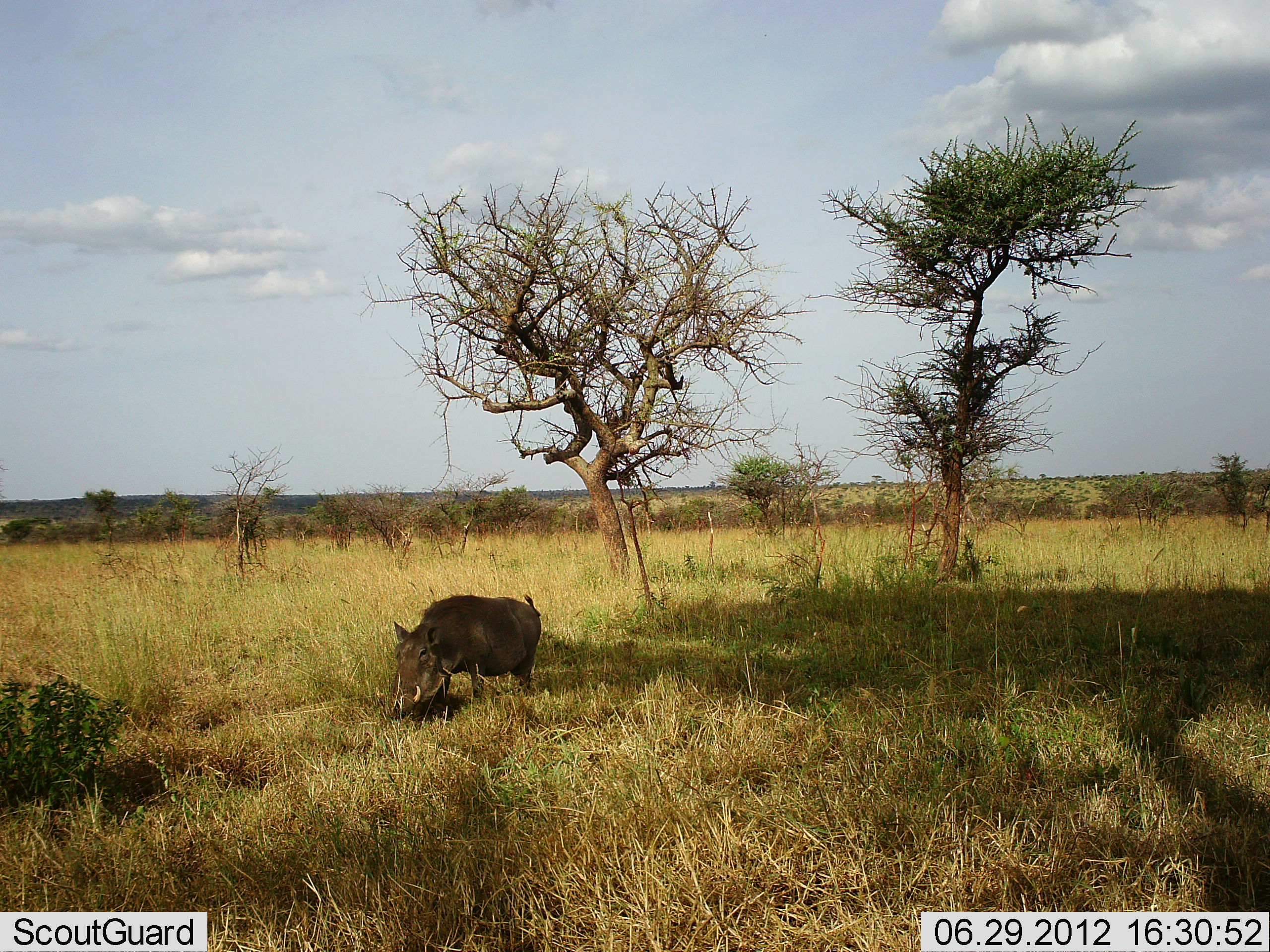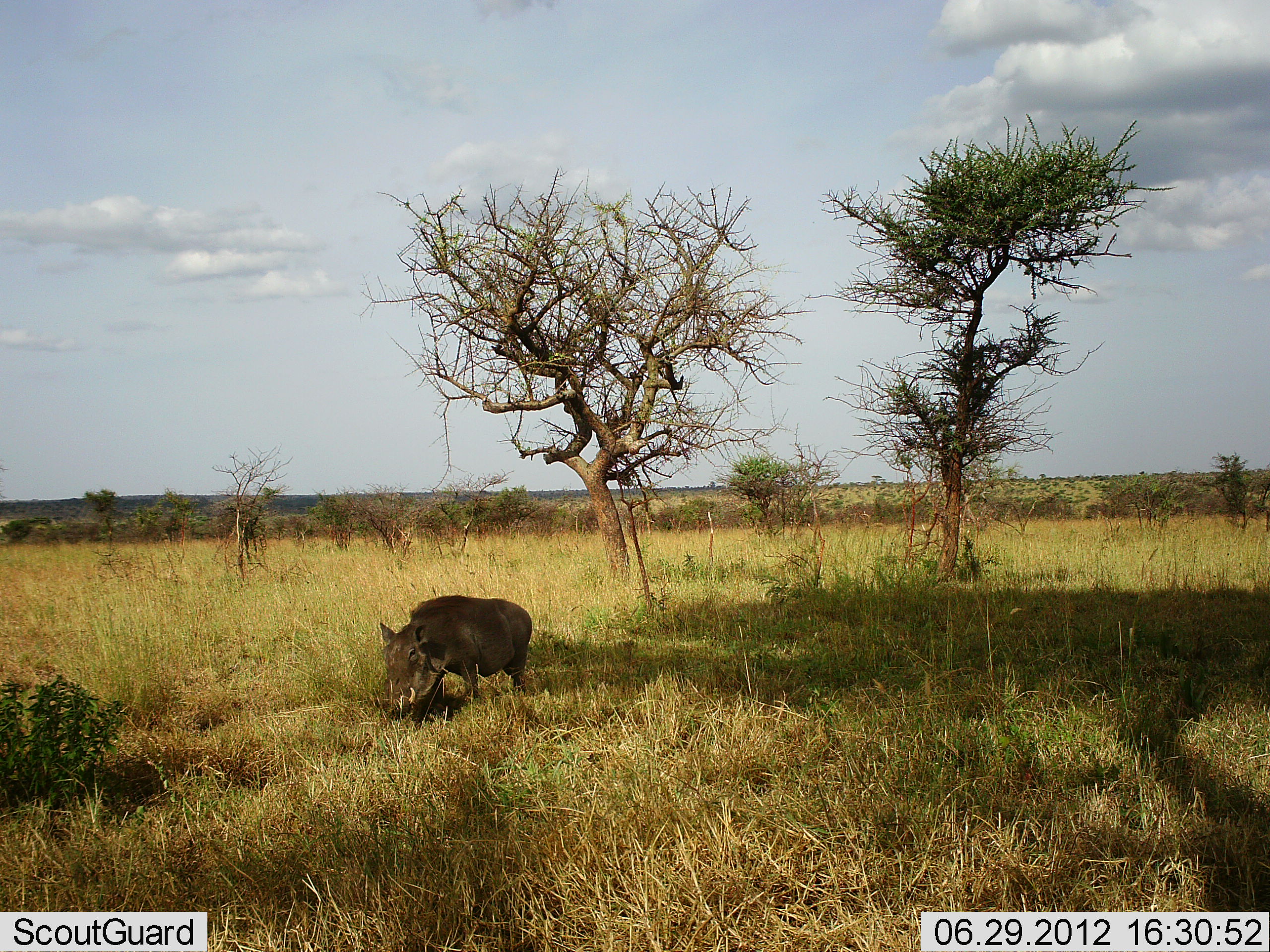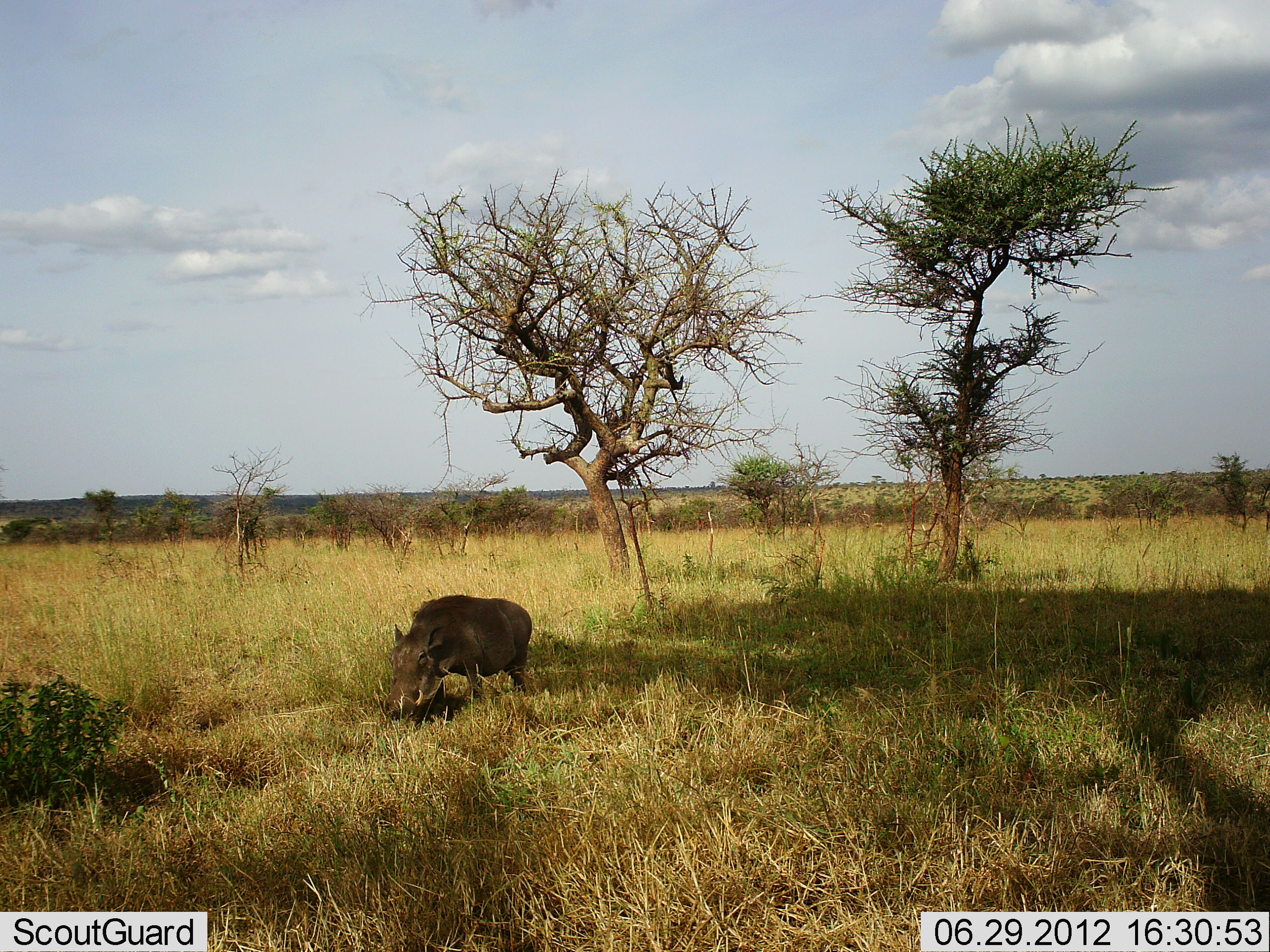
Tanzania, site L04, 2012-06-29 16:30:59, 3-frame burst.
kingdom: Animalia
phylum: Chordata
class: Mammalia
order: Artiodactyla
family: Suidae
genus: Phacochoerus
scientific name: Phacochoerus africanus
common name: warthog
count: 1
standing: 70%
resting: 0%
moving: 0%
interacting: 0%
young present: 0%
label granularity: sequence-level